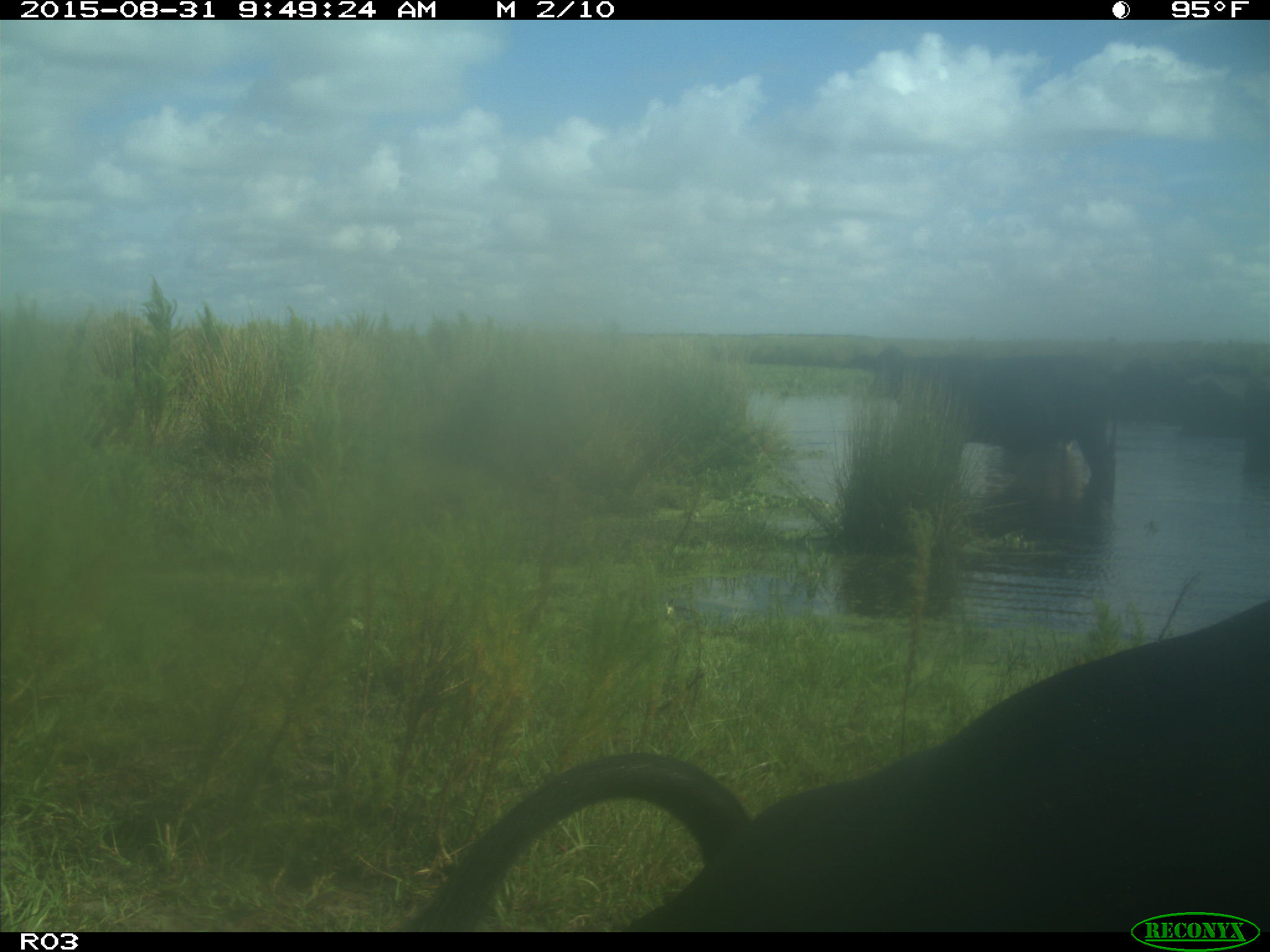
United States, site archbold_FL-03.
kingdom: Animalia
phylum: Chordata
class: Mammalia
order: Artiodactyla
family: Bovidae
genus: Bos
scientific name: Bos taurus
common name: domestic cow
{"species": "Bos taurus (domestic cow)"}